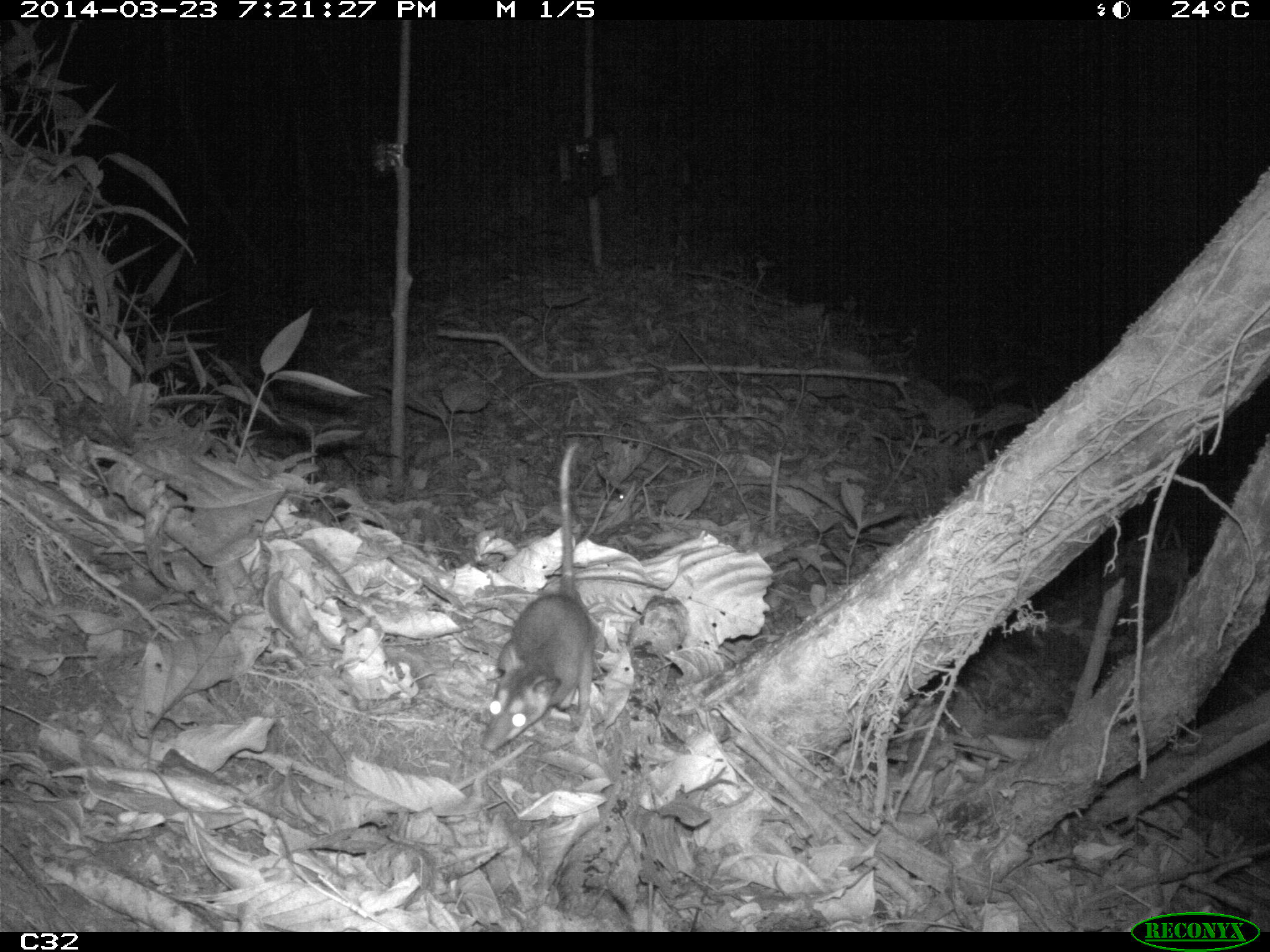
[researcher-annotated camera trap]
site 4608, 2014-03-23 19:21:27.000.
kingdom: Animalia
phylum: Chordata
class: Mammalia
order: Didelphimorphia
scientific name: Didelphimorphia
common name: opossum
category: unknown opossum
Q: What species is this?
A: Unknown opossum (opossum) (Didelphimorphia).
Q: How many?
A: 1.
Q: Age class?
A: Adult.